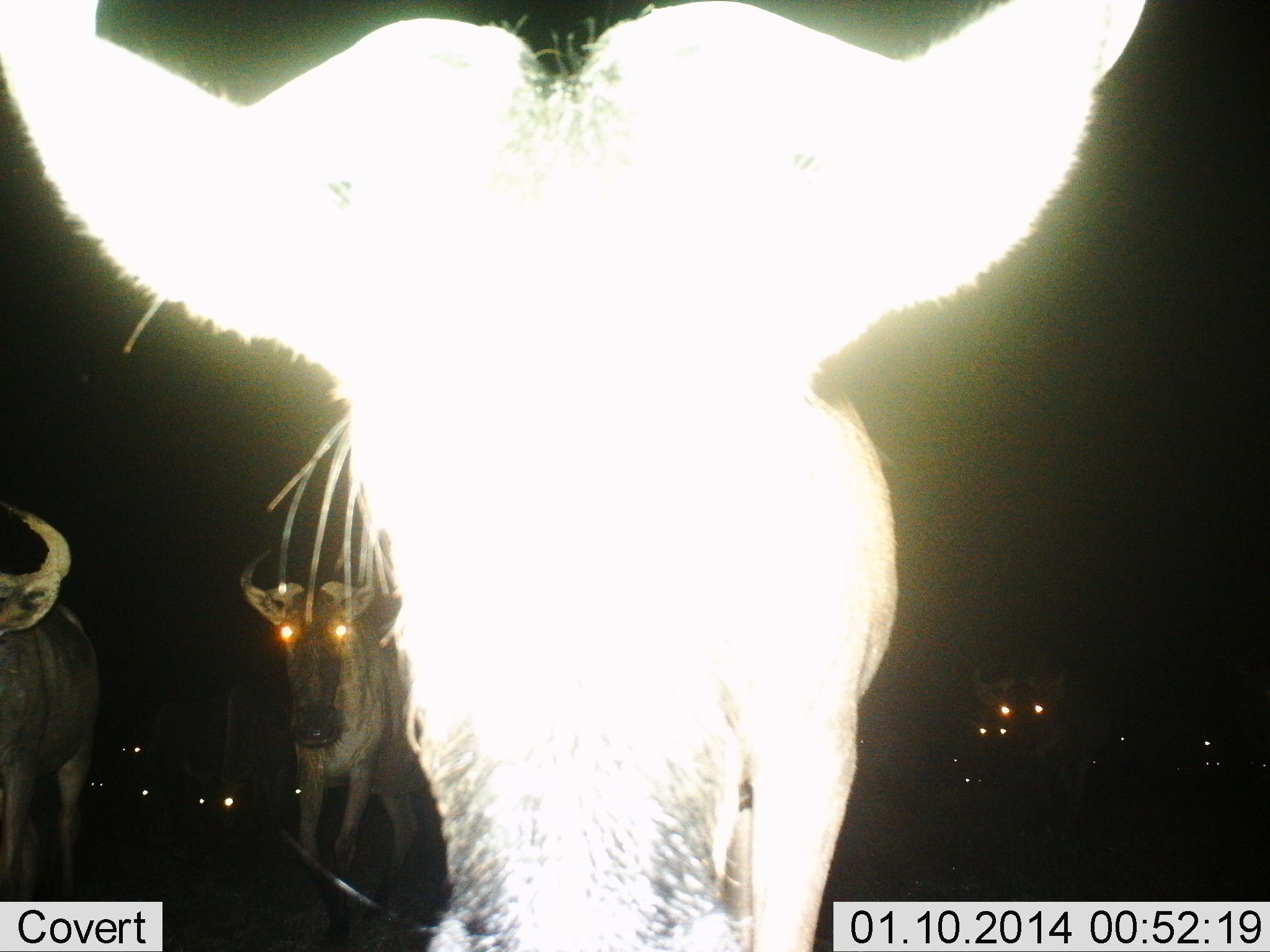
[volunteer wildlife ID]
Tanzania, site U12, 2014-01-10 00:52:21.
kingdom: Animalia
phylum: Chordata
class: Mammalia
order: Artiodactyla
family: Bovidae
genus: Connochaetes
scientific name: Connochaetes taurinus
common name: blue wildebeest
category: wildebeest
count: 11-50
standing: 50%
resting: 10%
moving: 50%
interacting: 10%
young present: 10%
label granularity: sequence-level